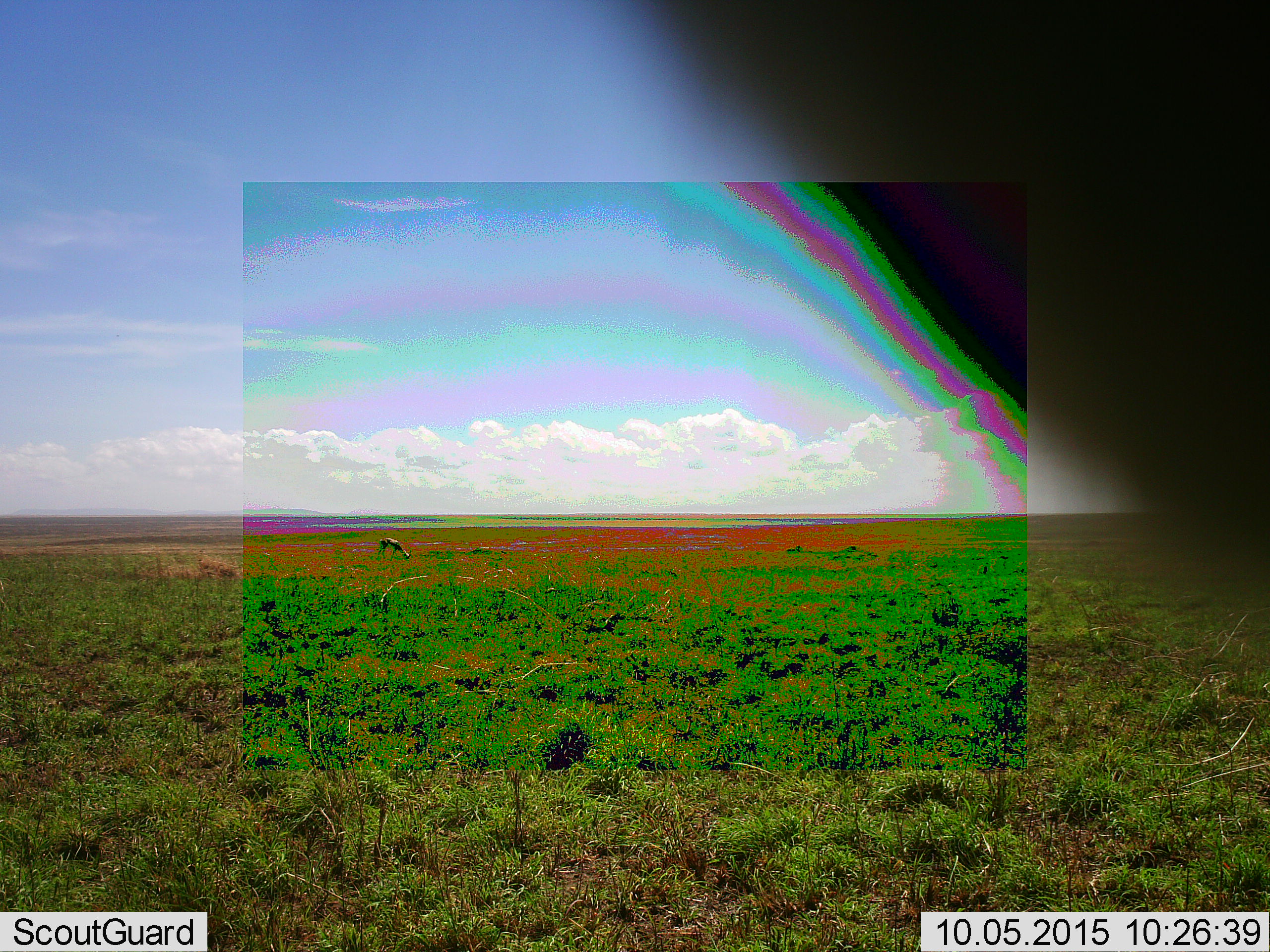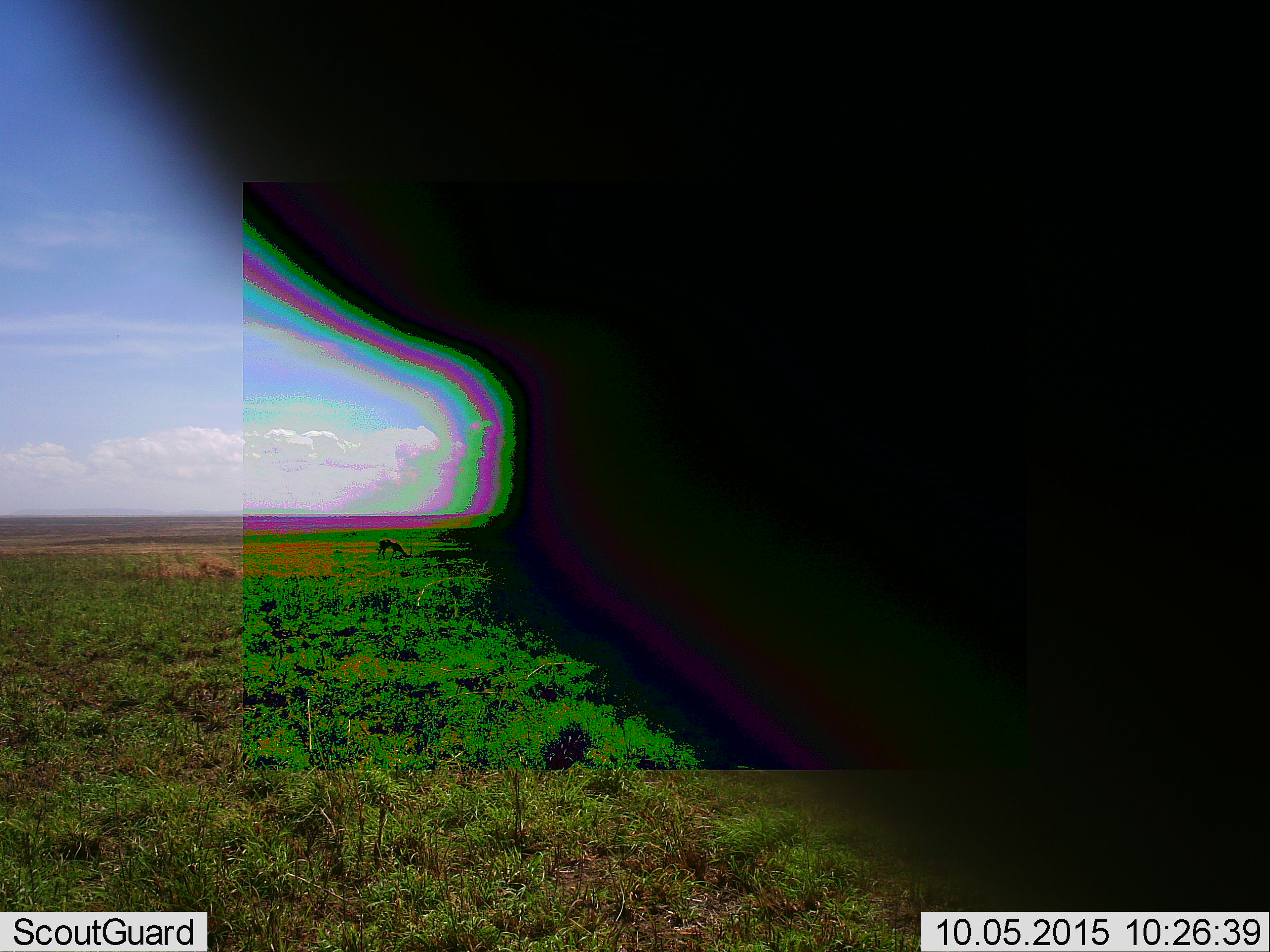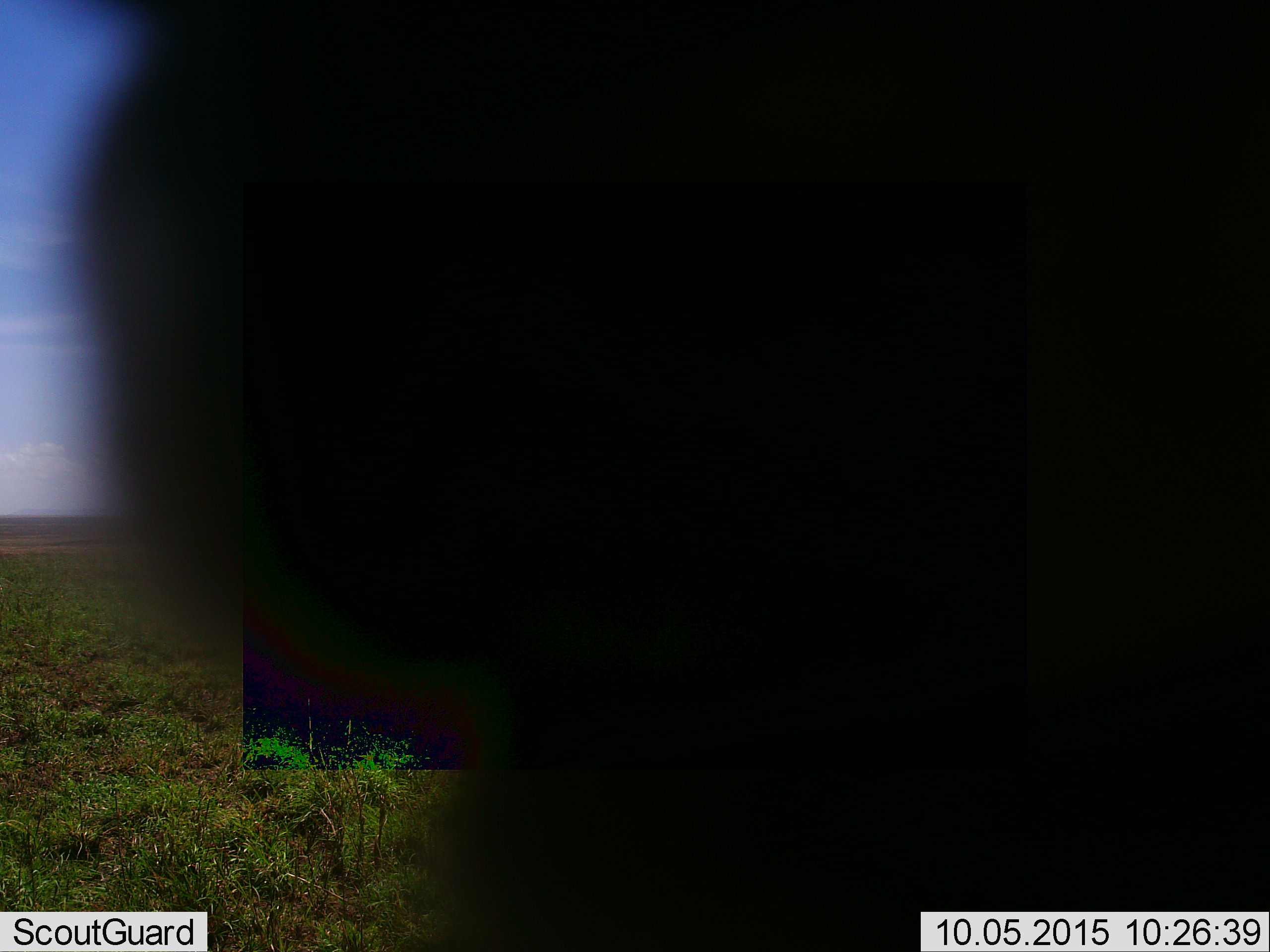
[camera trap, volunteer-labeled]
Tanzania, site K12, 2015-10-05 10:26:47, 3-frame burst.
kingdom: Animalia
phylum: Chordata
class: Mammalia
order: Artiodactyla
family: Bovidae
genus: Eudorcas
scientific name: Eudorcas thomsonii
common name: thomson's gazelle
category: gazellethomsons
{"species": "gazellethomsons (thomson's gazelle) (Eudorcas thomsonii)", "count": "1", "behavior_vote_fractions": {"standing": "57%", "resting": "0%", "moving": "14%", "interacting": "0%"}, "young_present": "0%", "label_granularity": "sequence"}